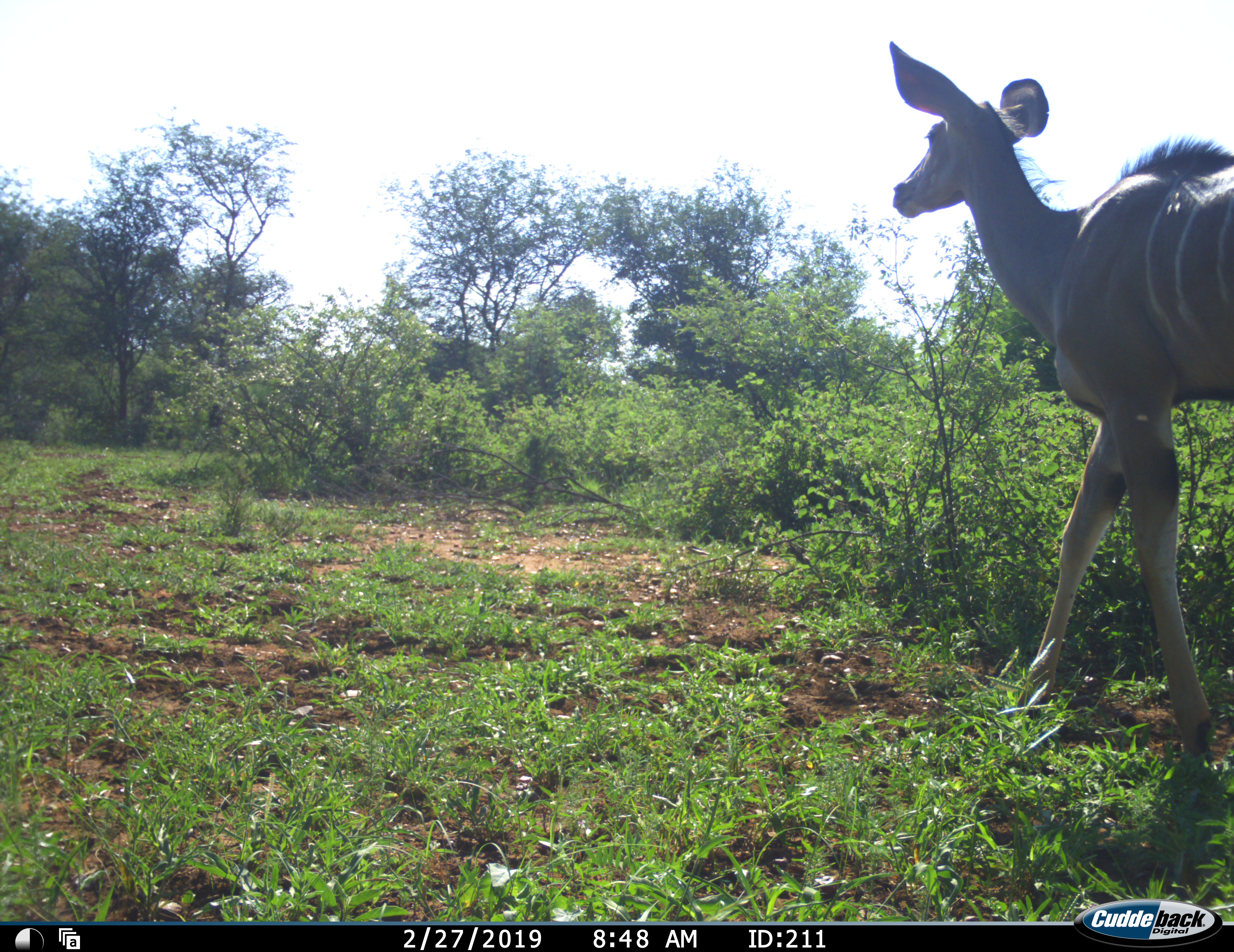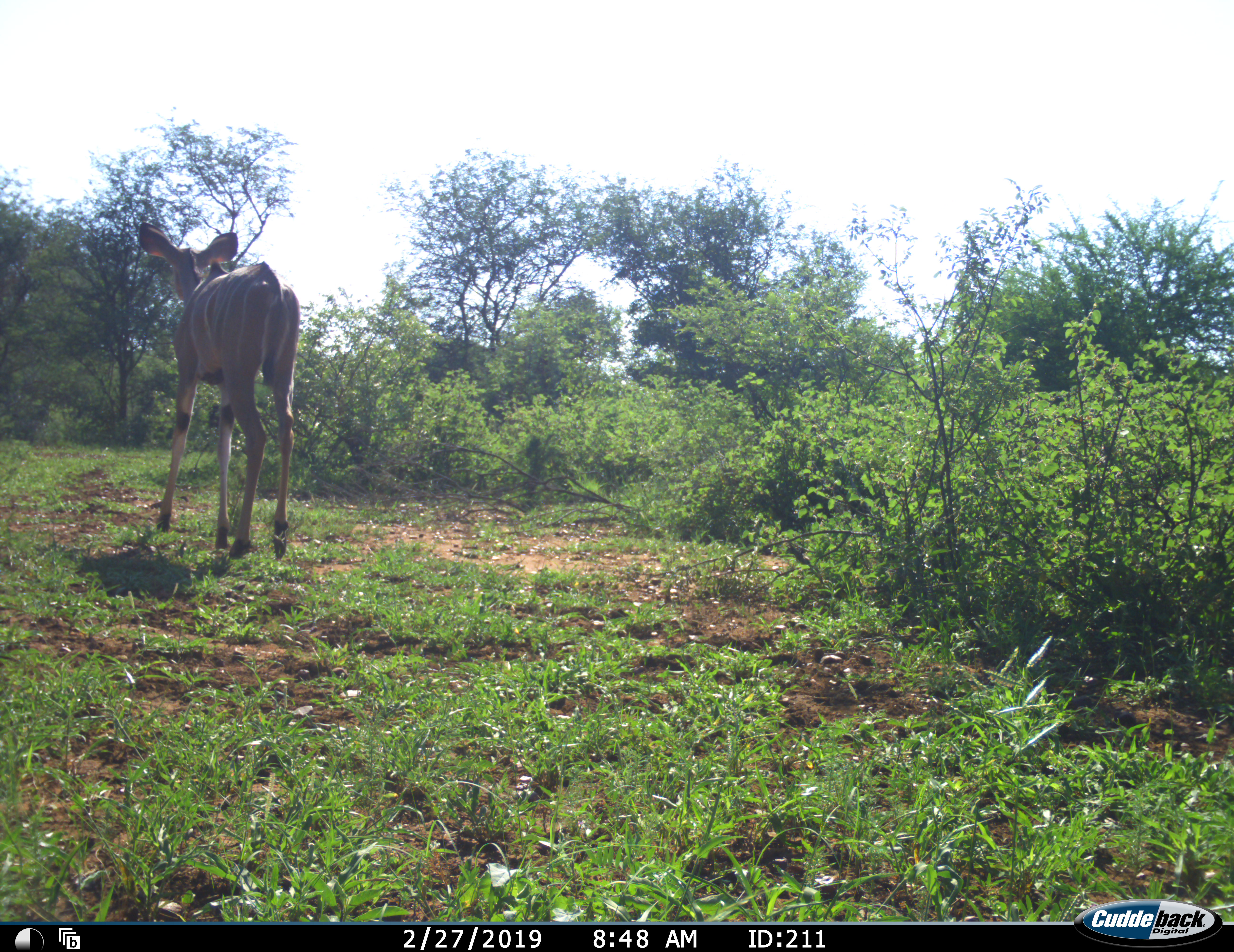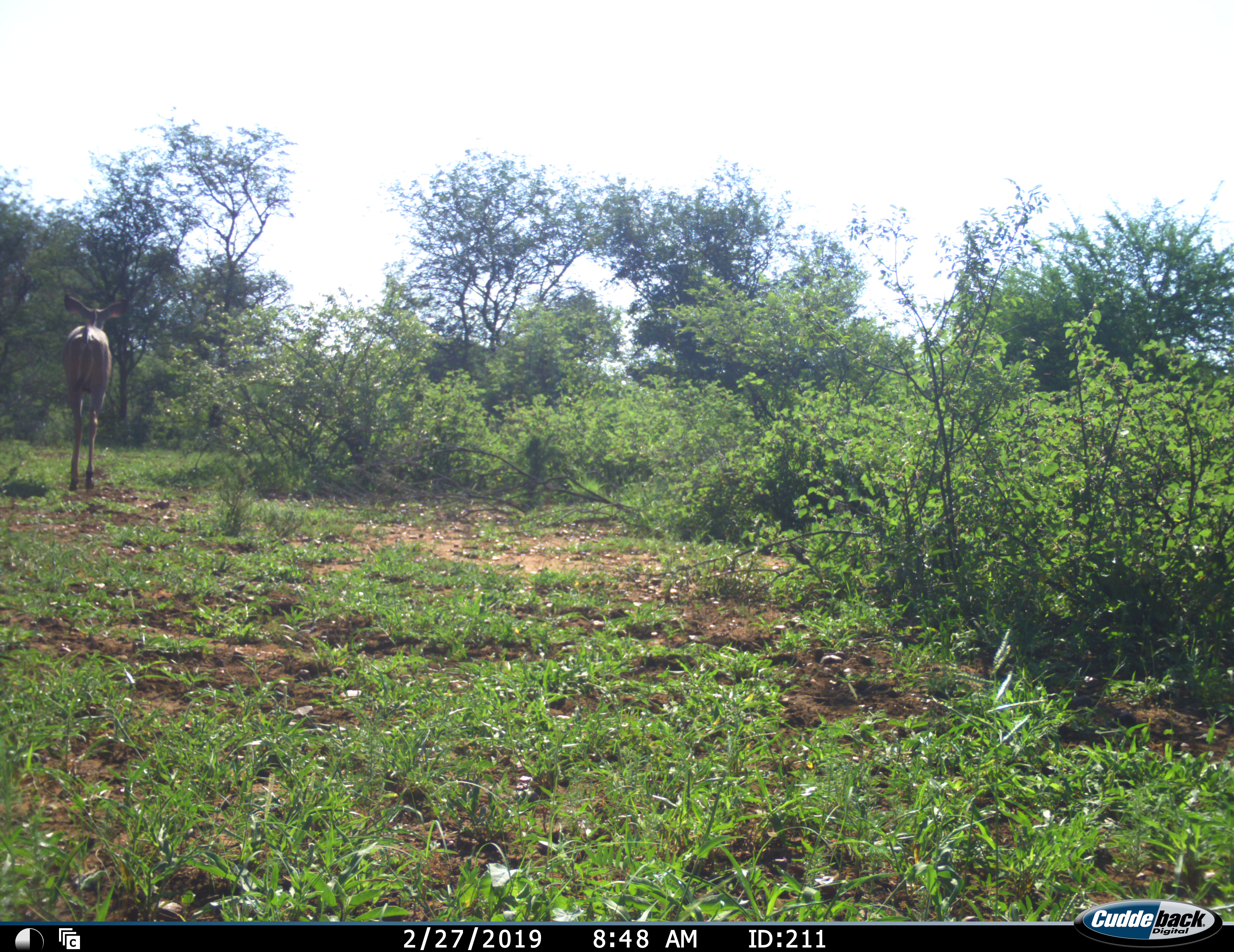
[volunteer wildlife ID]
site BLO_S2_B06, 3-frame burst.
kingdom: Animalia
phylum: Chordata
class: Mammalia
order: Artiodactyla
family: Bovidae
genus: Tragelaphus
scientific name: Tragelaphus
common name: kudu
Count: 1.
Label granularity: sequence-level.